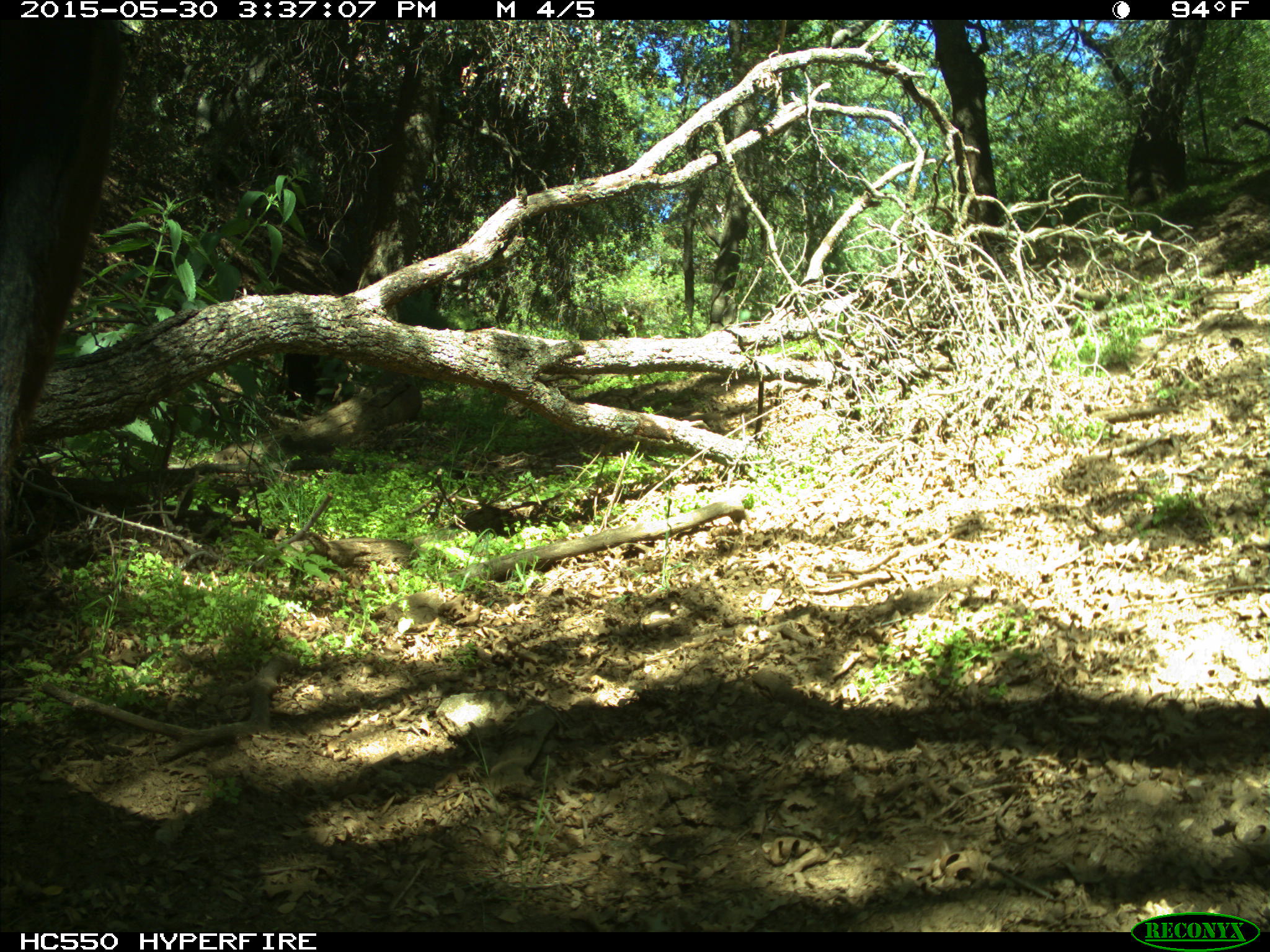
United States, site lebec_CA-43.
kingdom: Animalia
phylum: Chordata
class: Mammalia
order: Artiodactyla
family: Bovidae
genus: Bos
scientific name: Bos taurus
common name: domestic cow